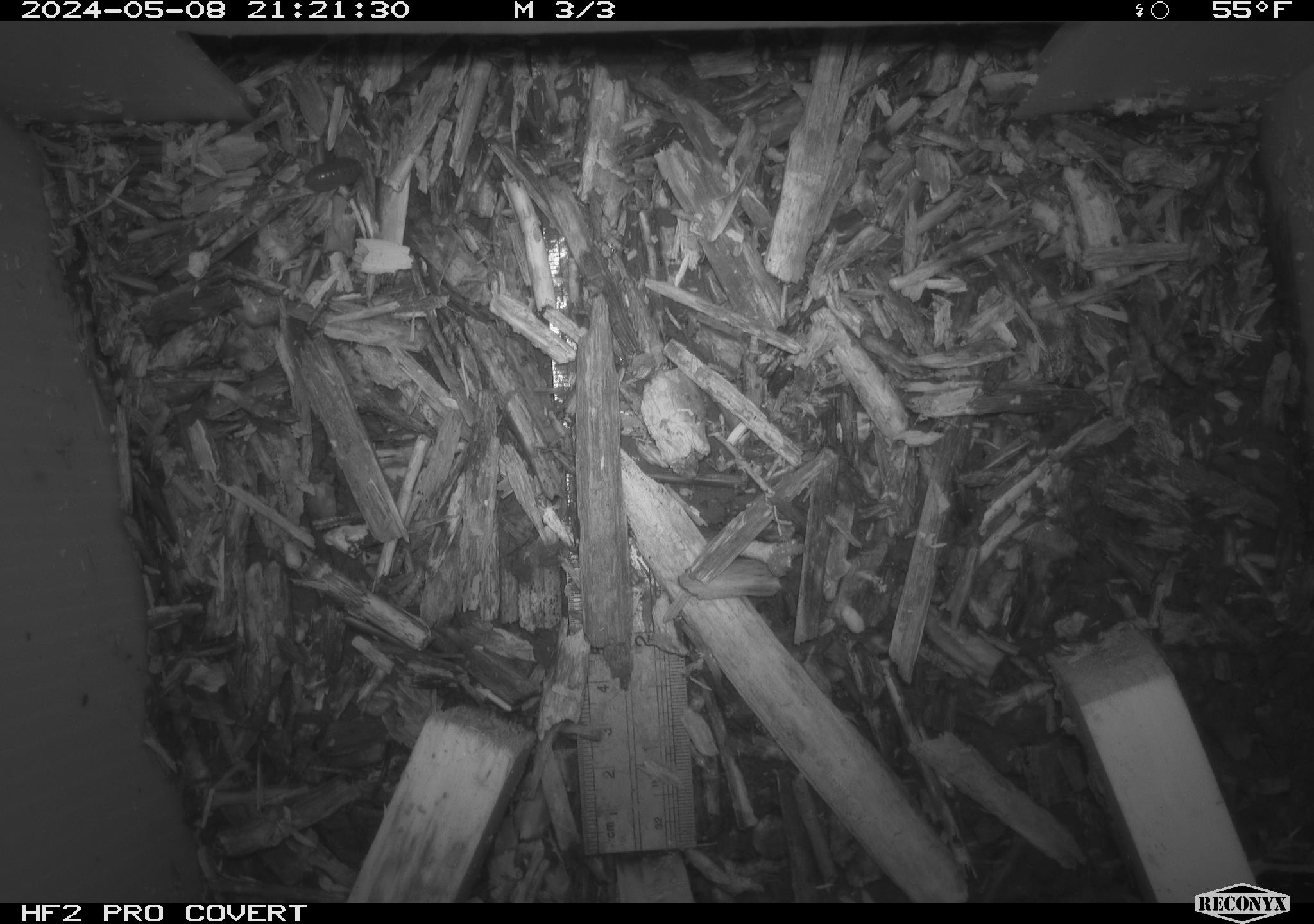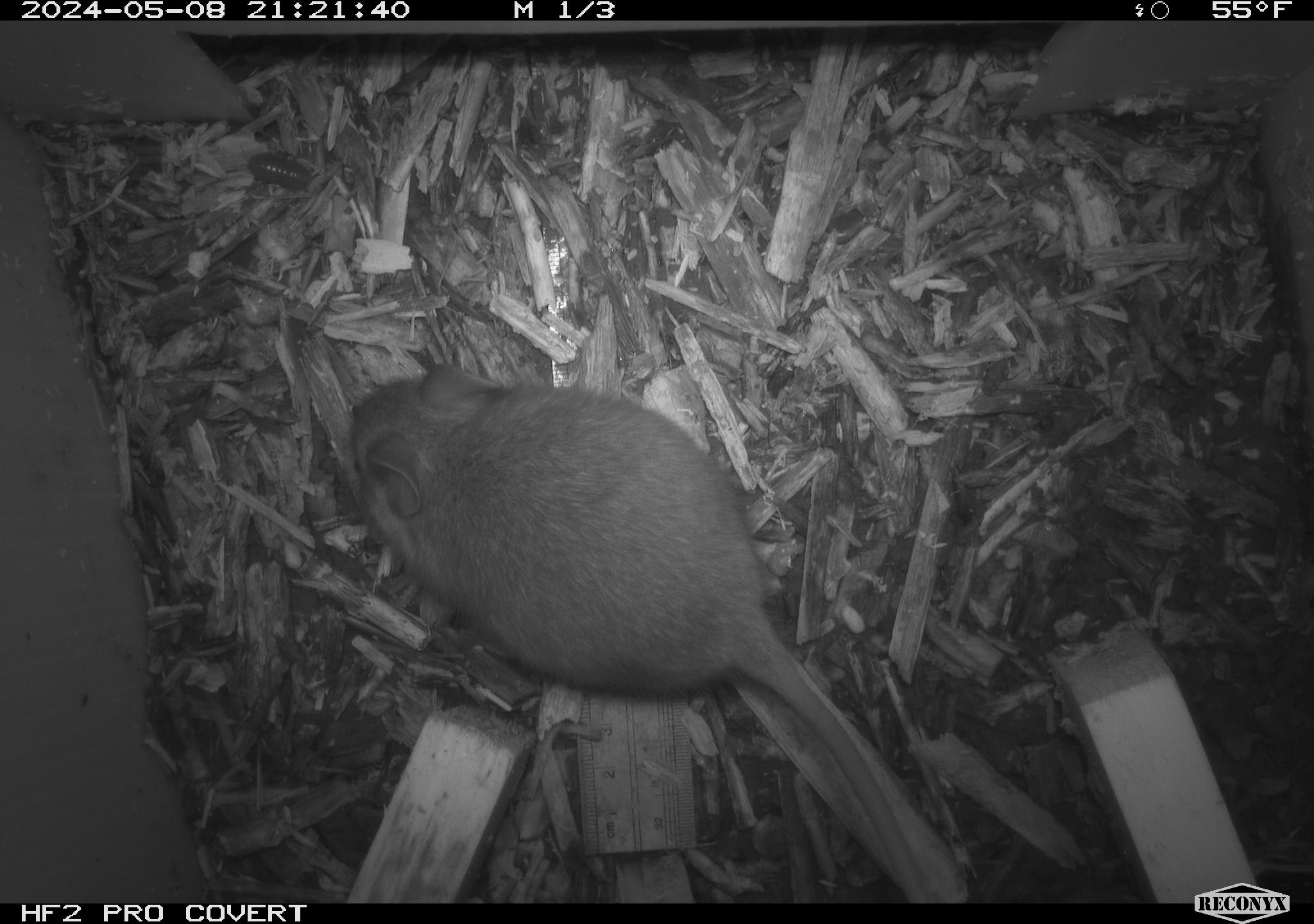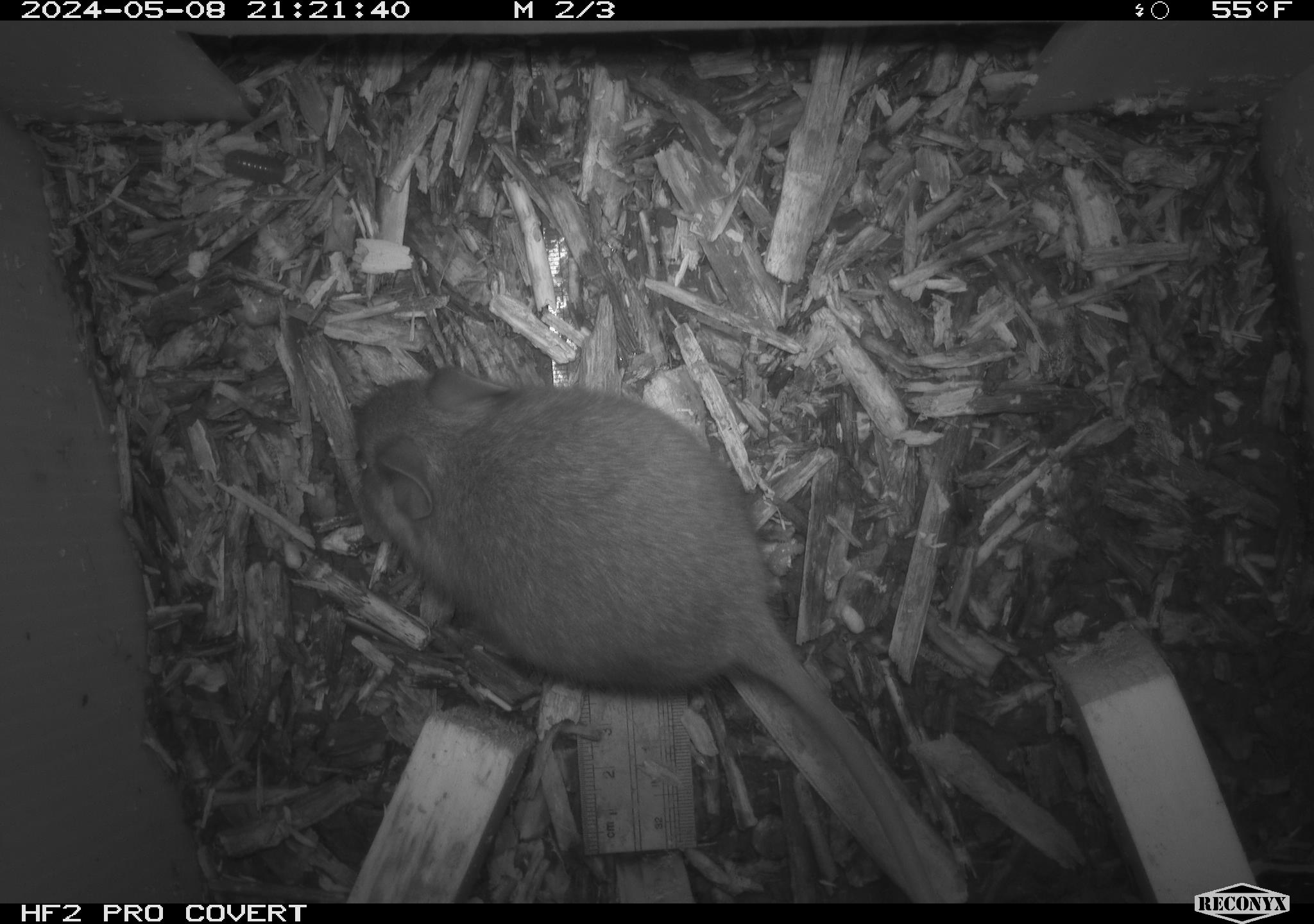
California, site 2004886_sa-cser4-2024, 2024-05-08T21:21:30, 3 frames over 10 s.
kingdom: Animalia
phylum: Chordata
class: Mammalia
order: Rodentia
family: Muridae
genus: Rattus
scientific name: Rattus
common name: rat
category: rattus species